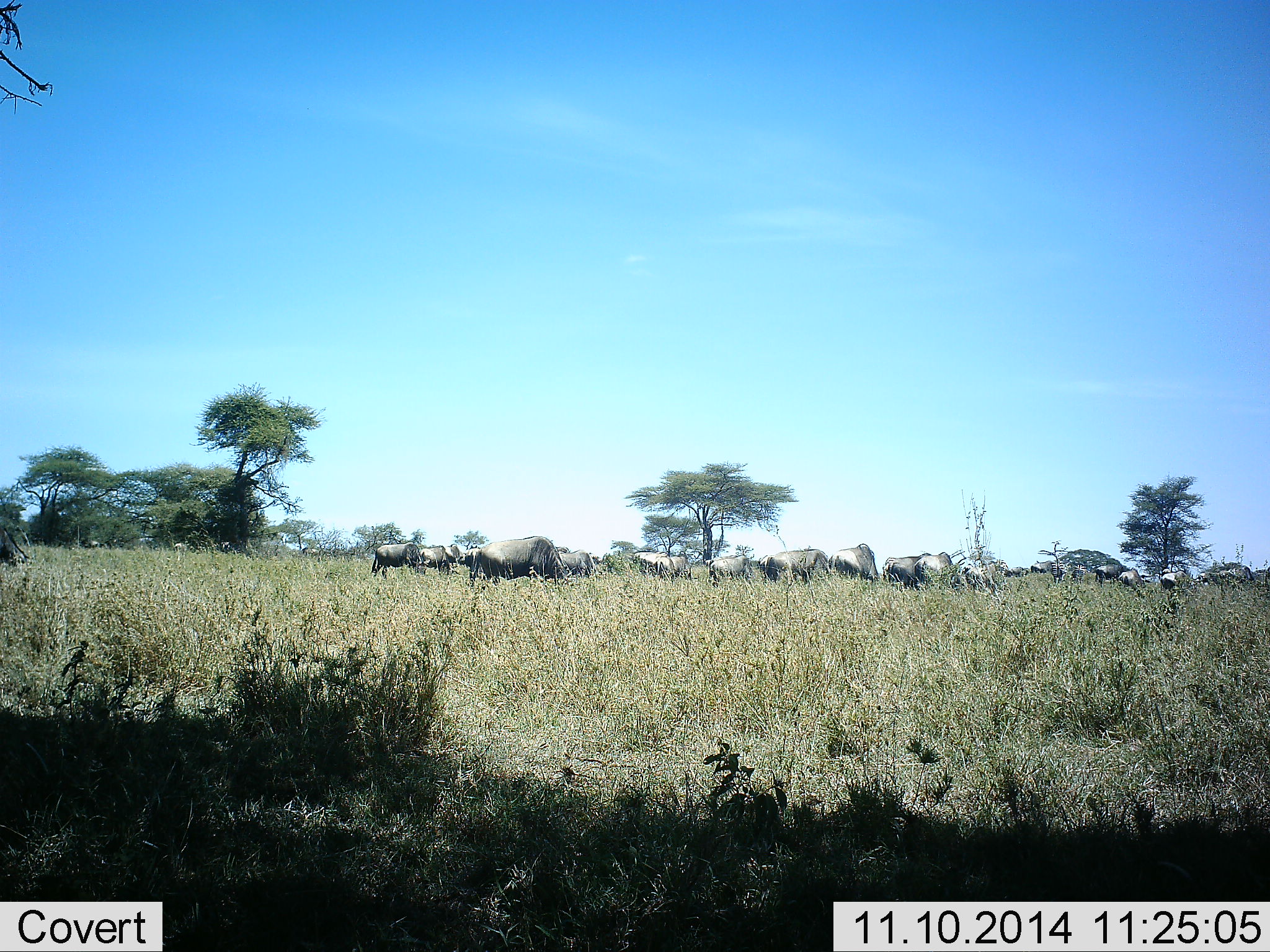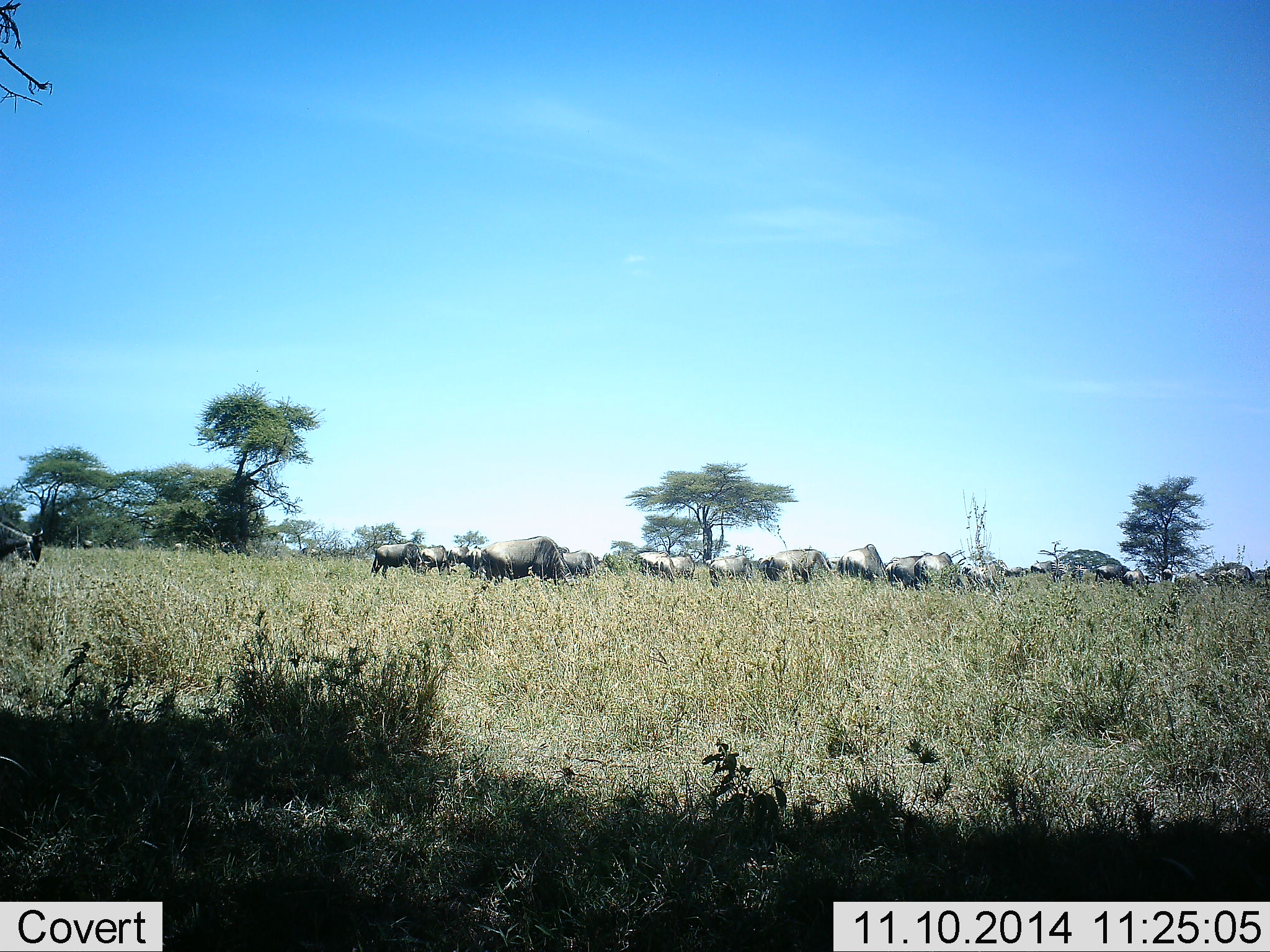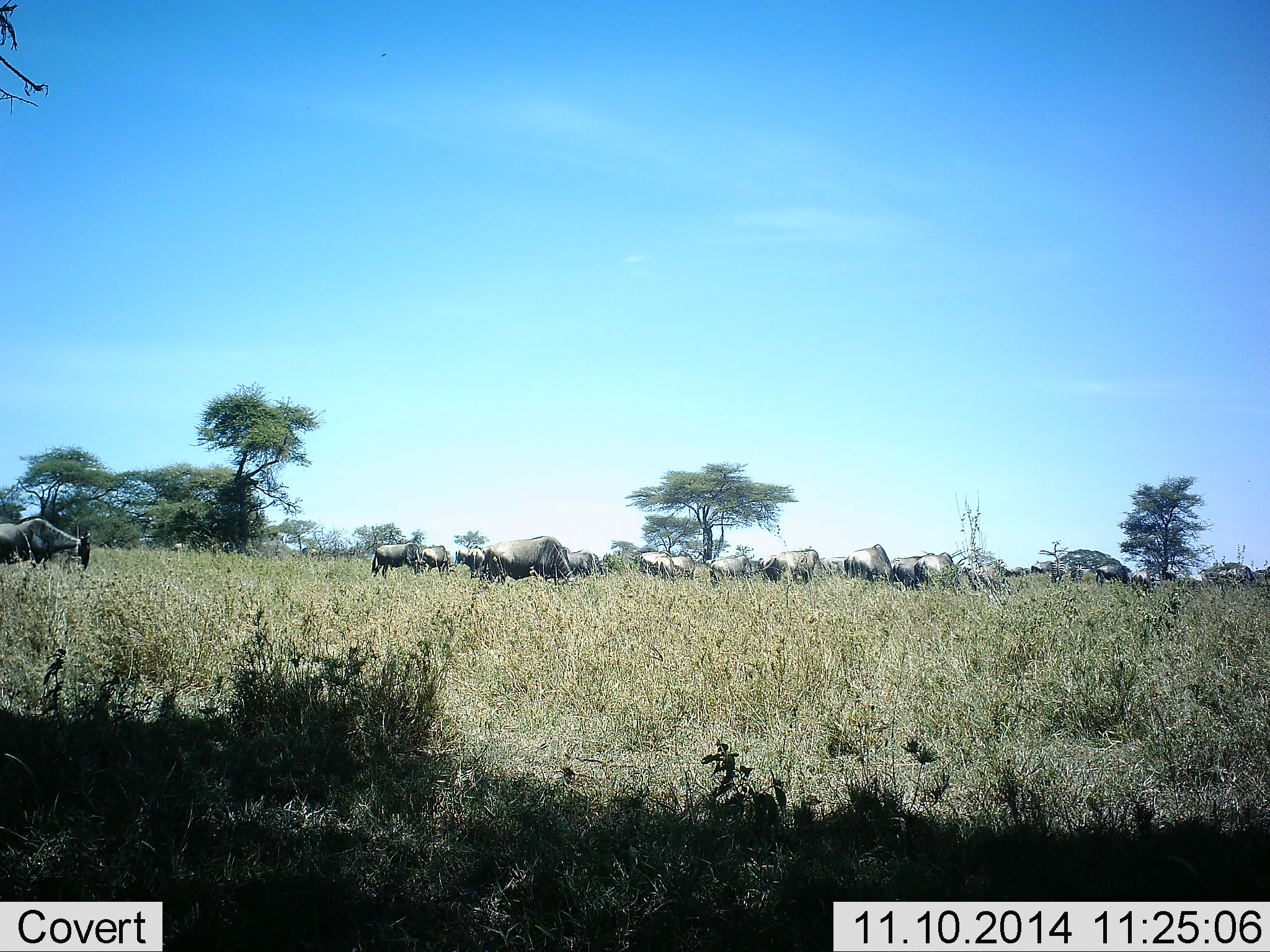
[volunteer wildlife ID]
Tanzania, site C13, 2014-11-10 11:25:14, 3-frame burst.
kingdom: Animalia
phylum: Chordata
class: Mammalia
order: Artiodactyla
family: Bovidae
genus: Connochaetes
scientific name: Connochaetes taurinus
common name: blue wildebeest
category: wildebeest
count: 11-50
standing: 20%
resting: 0%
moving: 30%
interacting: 0%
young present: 0%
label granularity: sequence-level